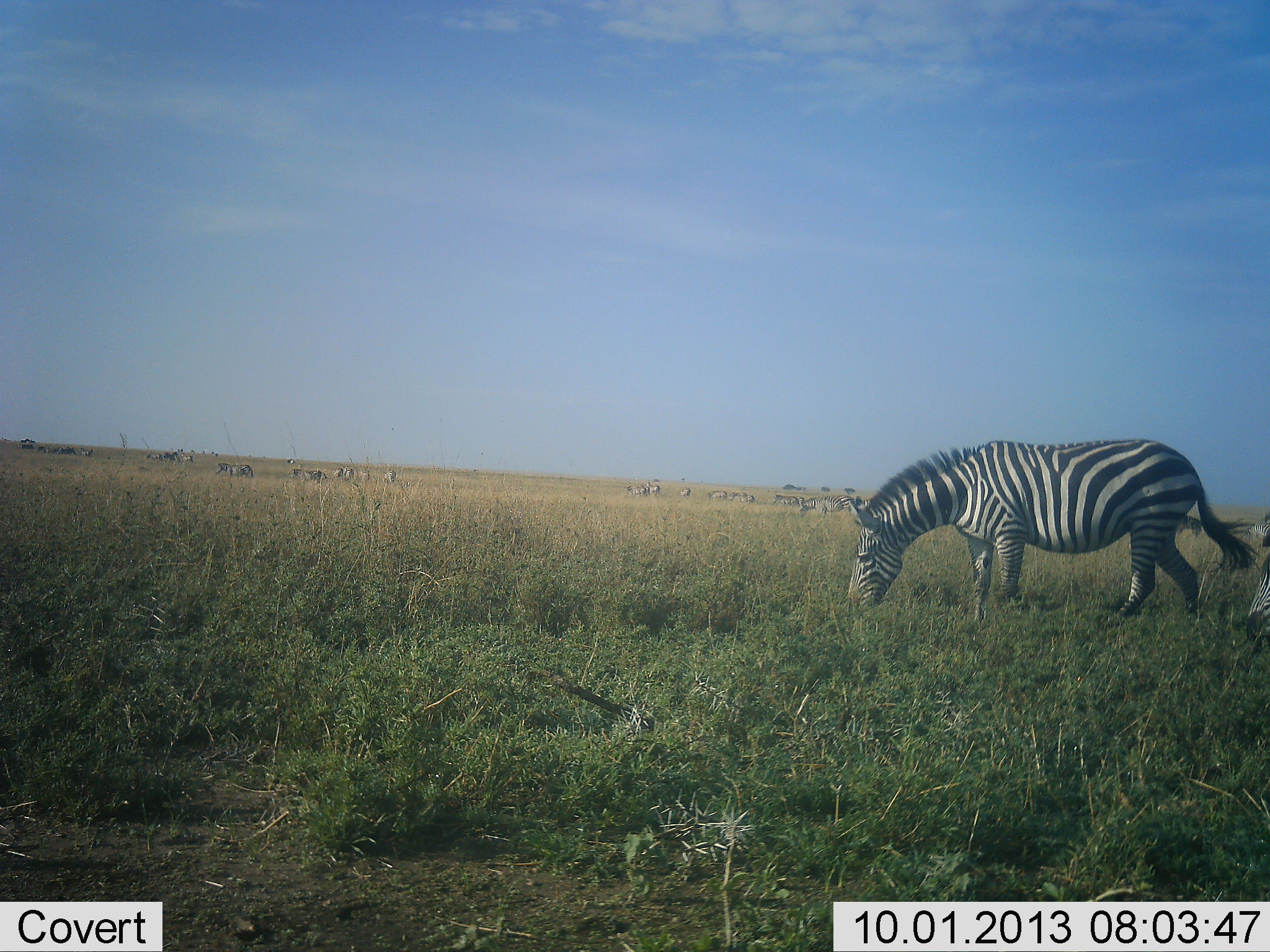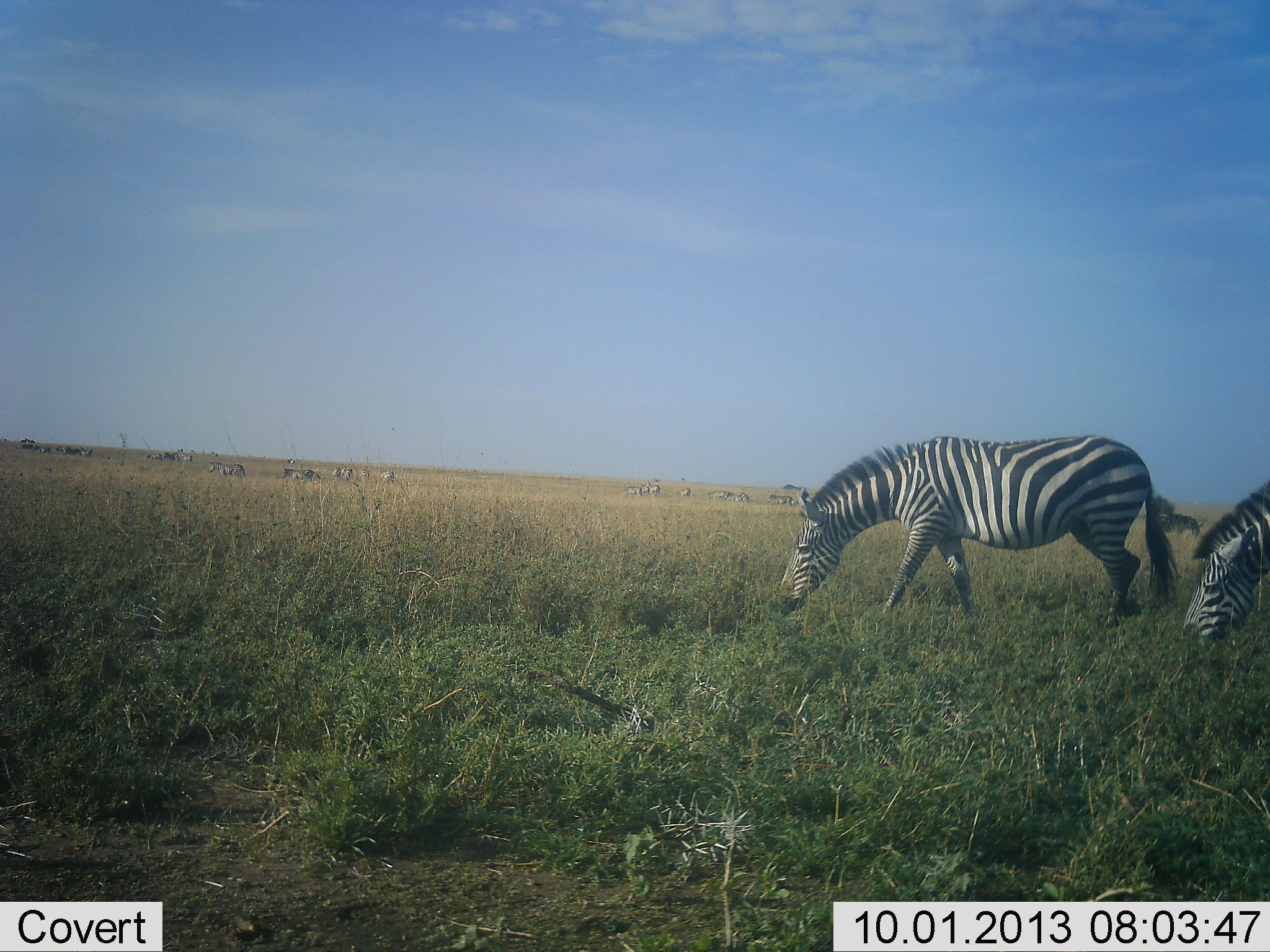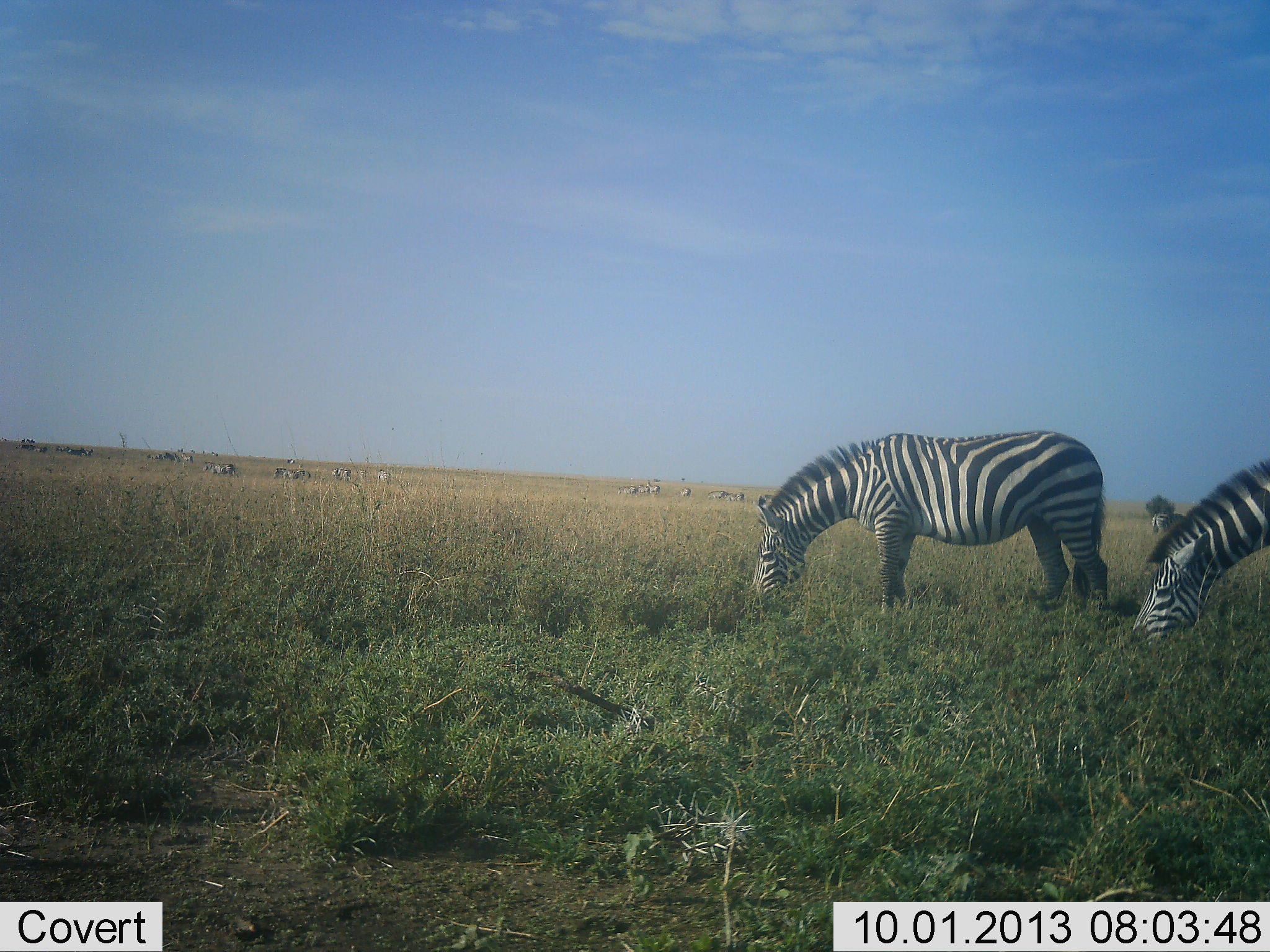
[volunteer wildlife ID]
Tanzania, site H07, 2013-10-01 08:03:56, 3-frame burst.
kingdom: Animalia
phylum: Chordata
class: Mammalia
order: Perissodactyla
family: Equidae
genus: Equus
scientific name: Equus quagga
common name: plains zebra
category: zebra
Zebra (plains zebra) (Equus quagga), count 2. Behavior (volunteer vote fractions): standing 18%, resting 0%, moving 55%, interacting 0%. Young present (vote fraction): 0%. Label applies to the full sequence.